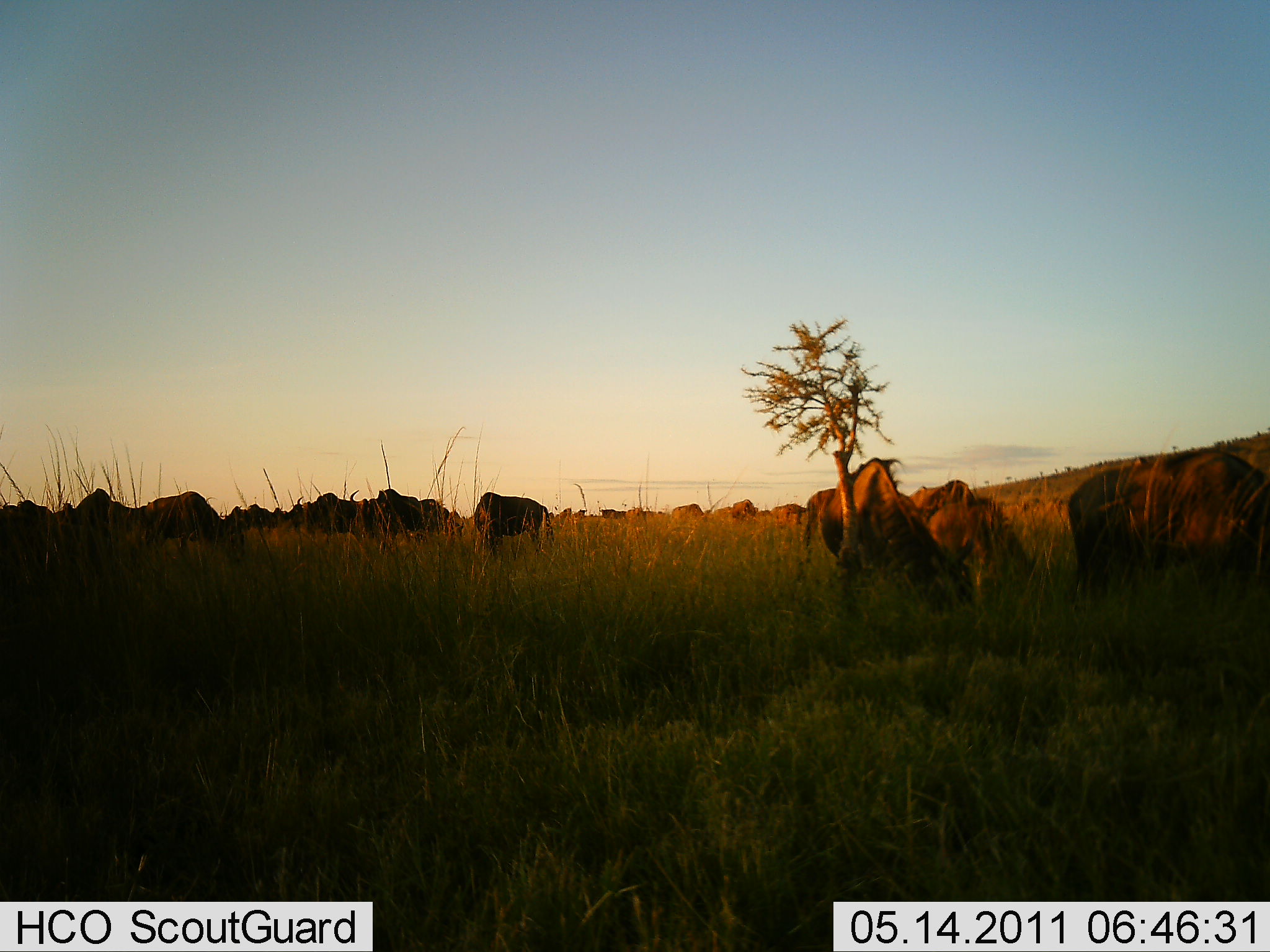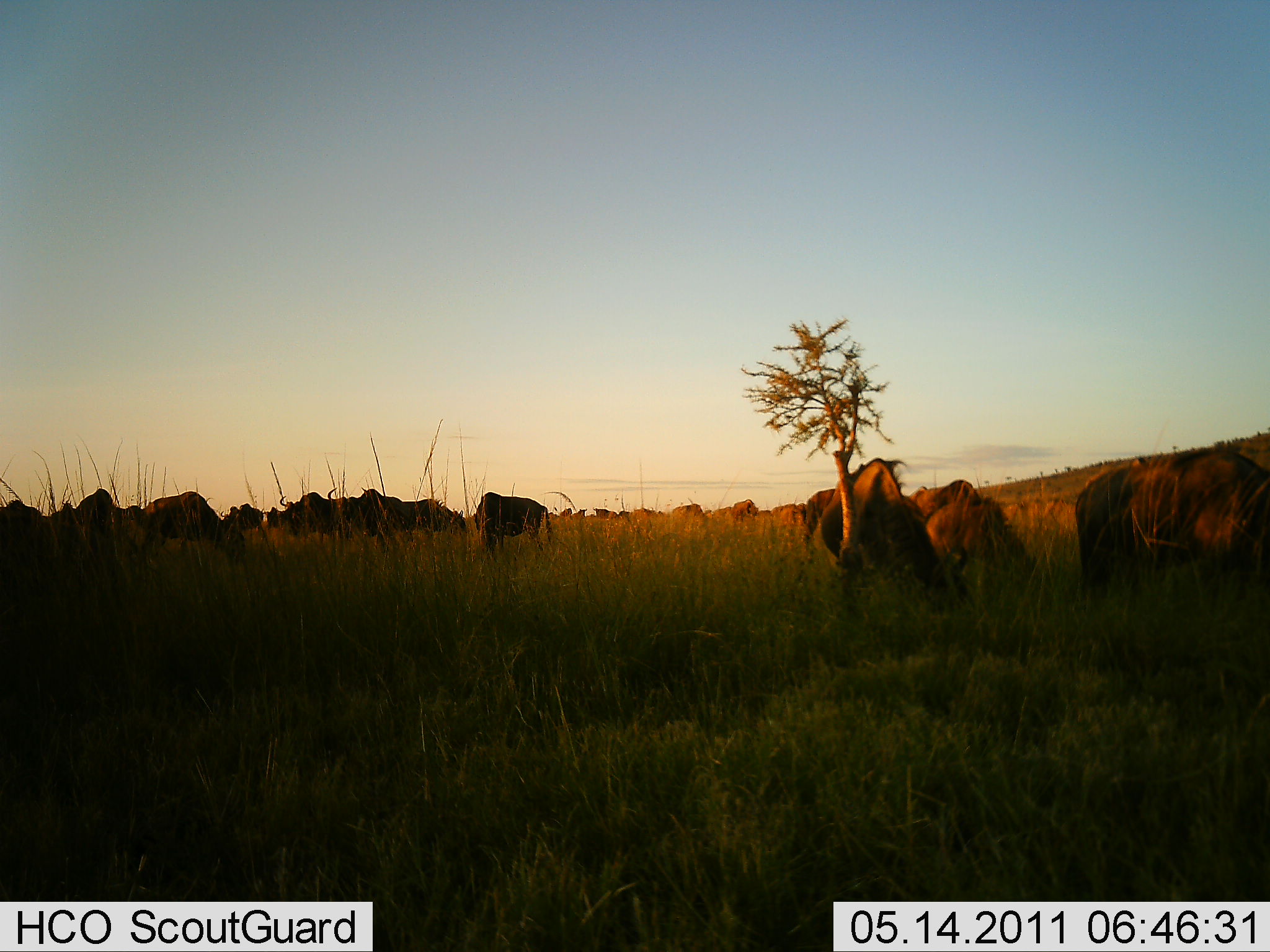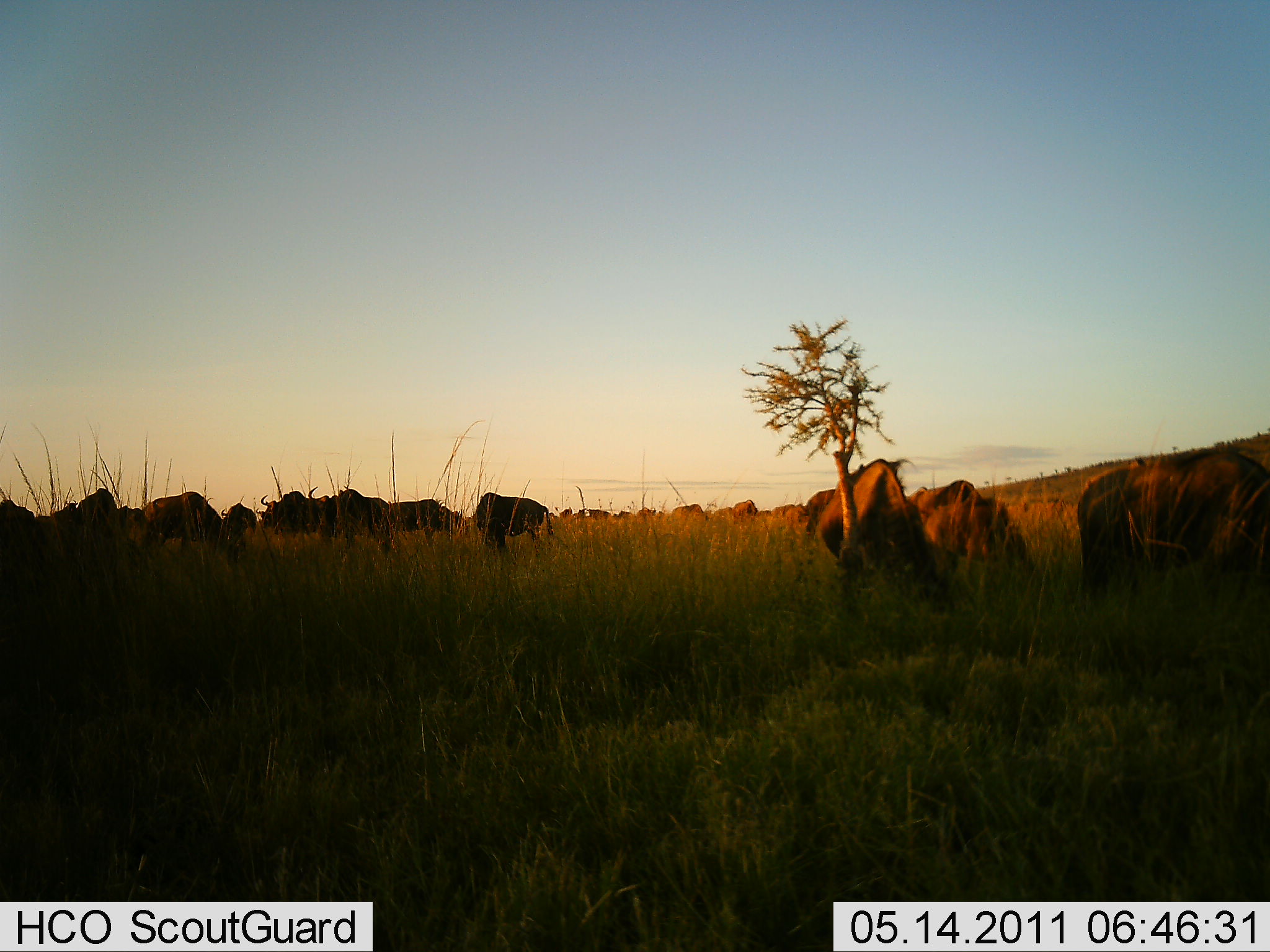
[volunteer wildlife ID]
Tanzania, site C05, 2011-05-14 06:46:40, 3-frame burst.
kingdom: Animalia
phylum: Chordata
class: Mammalia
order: Artiodactyla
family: Bovidae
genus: Connochaetes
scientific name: Connochaetes taurinus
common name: blue wildebeest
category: wildebeest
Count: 11-50.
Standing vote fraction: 40%.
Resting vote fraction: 0%.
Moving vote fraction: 20%.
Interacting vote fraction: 0%.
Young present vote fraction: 0%.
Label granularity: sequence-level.